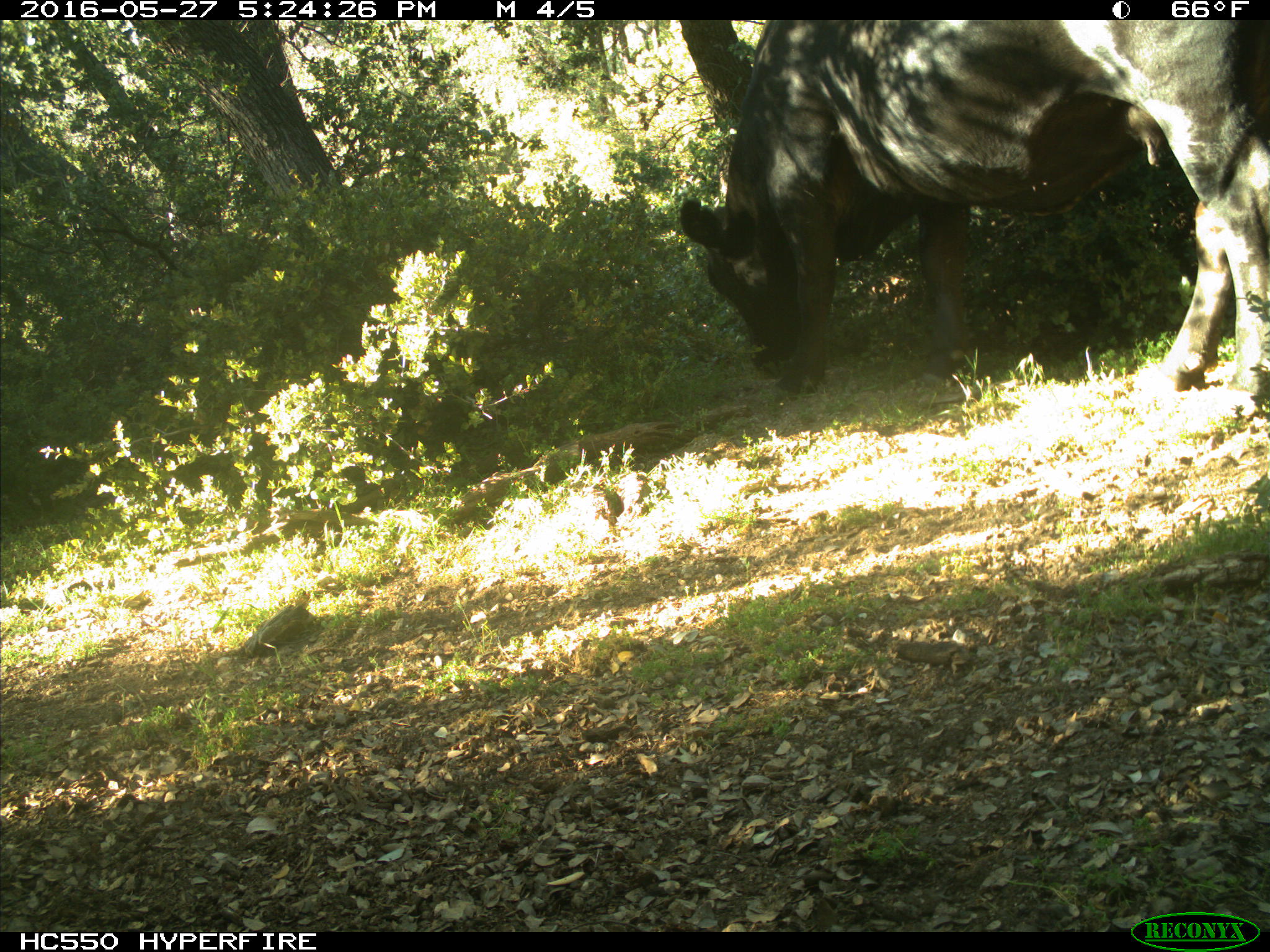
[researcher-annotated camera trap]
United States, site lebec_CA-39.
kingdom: Animalia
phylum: Chordata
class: Mammalia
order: Artiodactyla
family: Bovidae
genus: Bos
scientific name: Bos taurus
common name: domestic cow